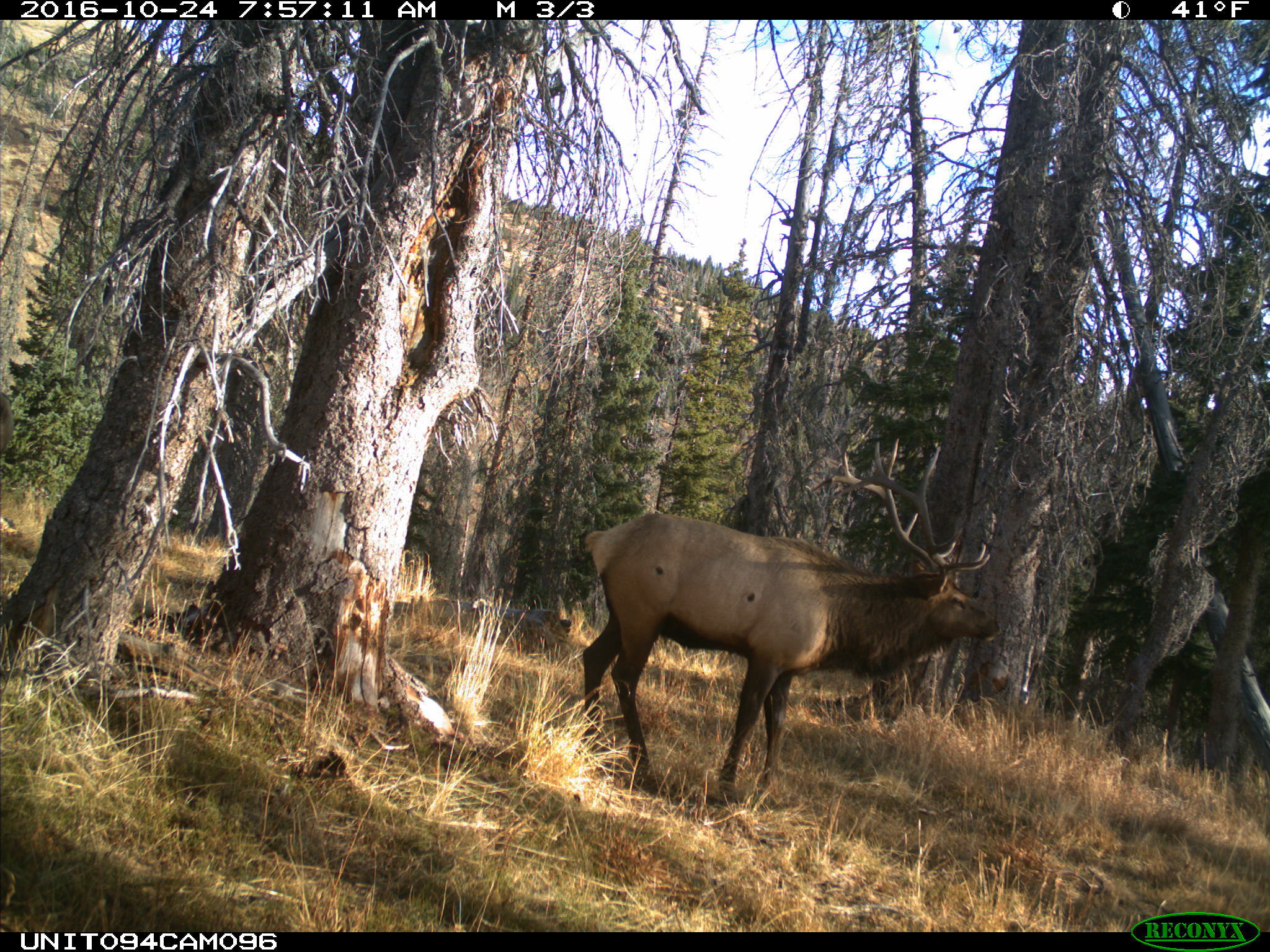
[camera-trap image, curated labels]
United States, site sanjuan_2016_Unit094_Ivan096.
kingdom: Animalia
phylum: Chordata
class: Mammalia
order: Artiodactyla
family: Cervidae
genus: Cervus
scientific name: Cervus elaphus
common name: red deer